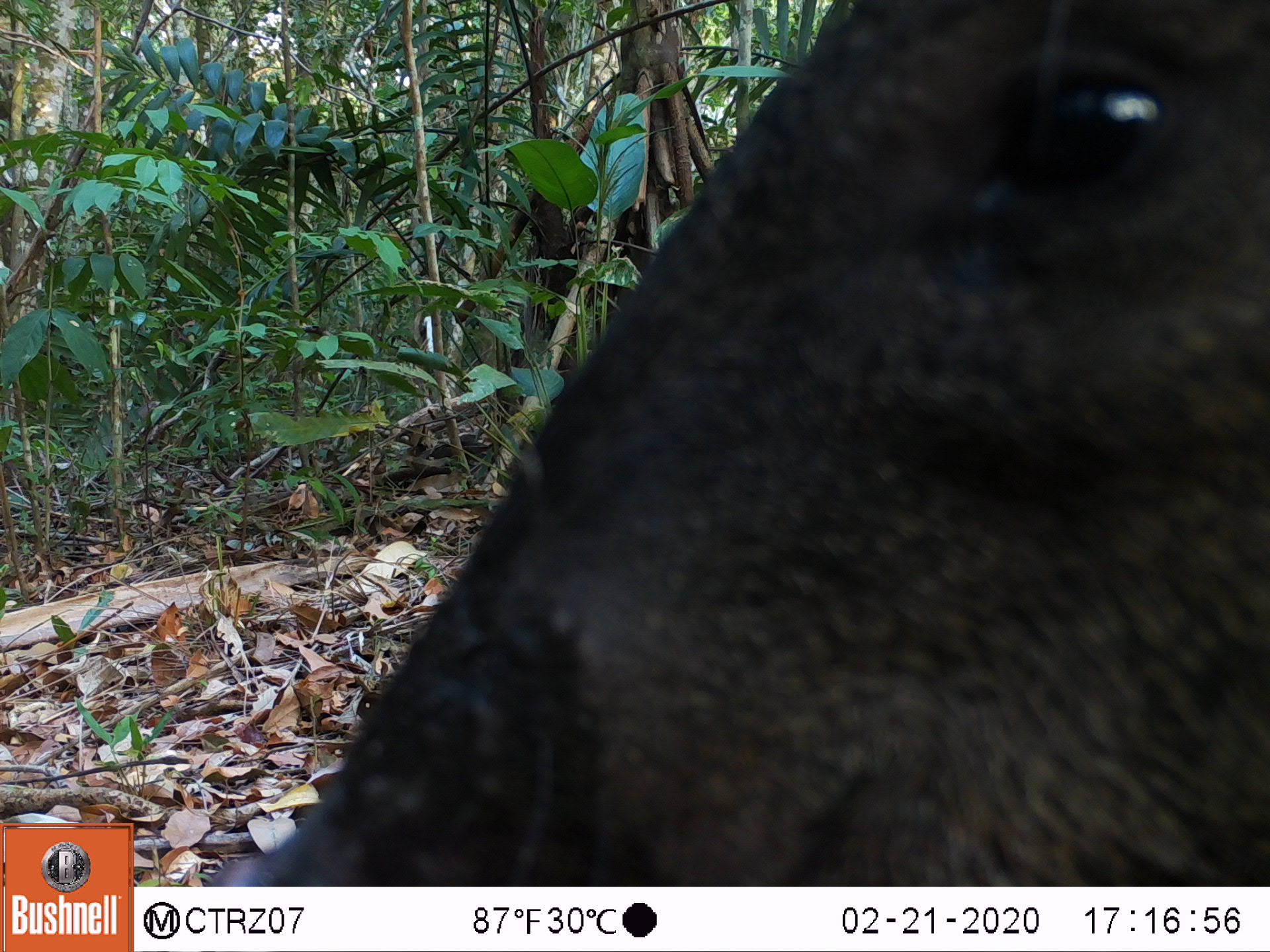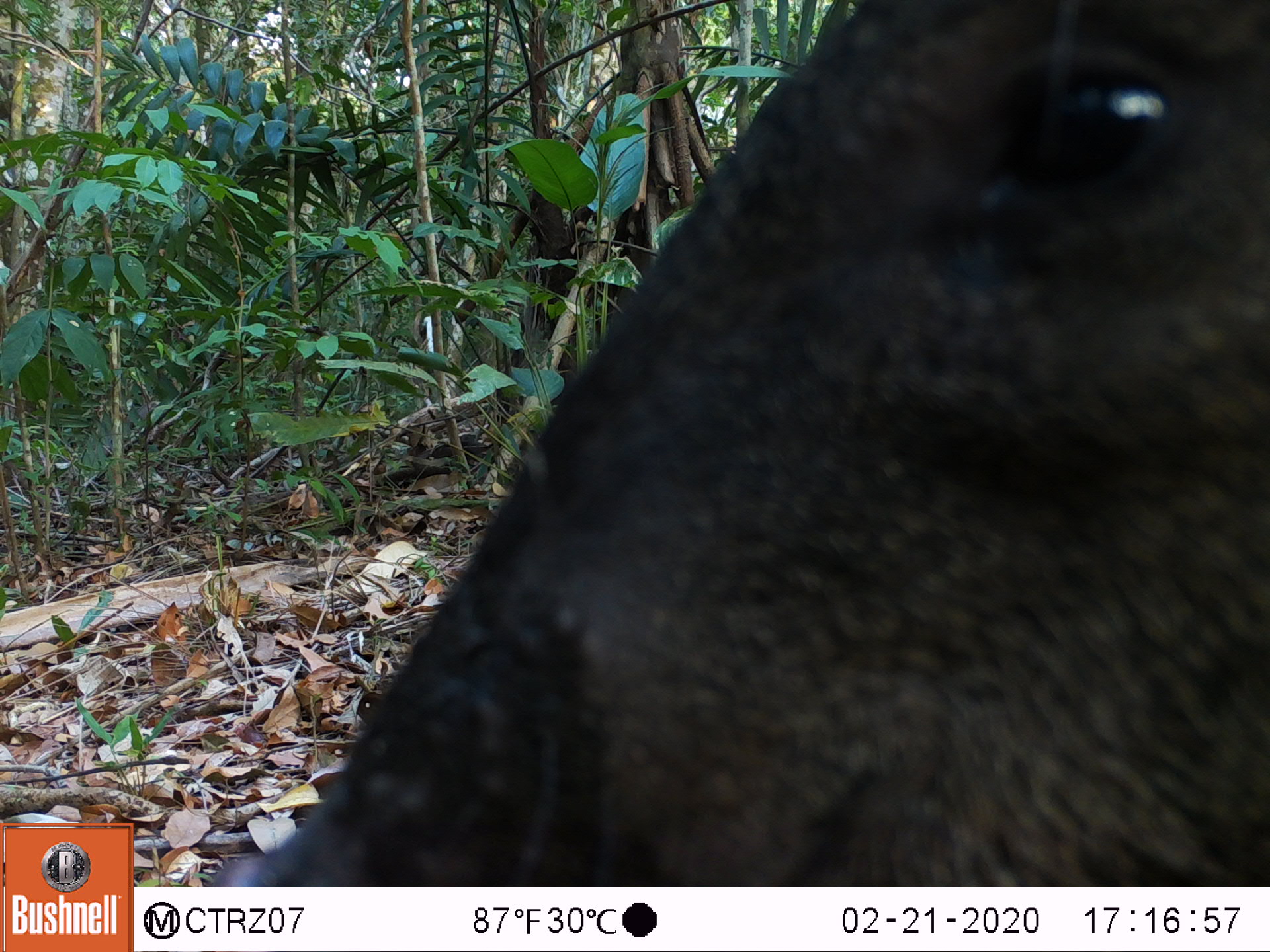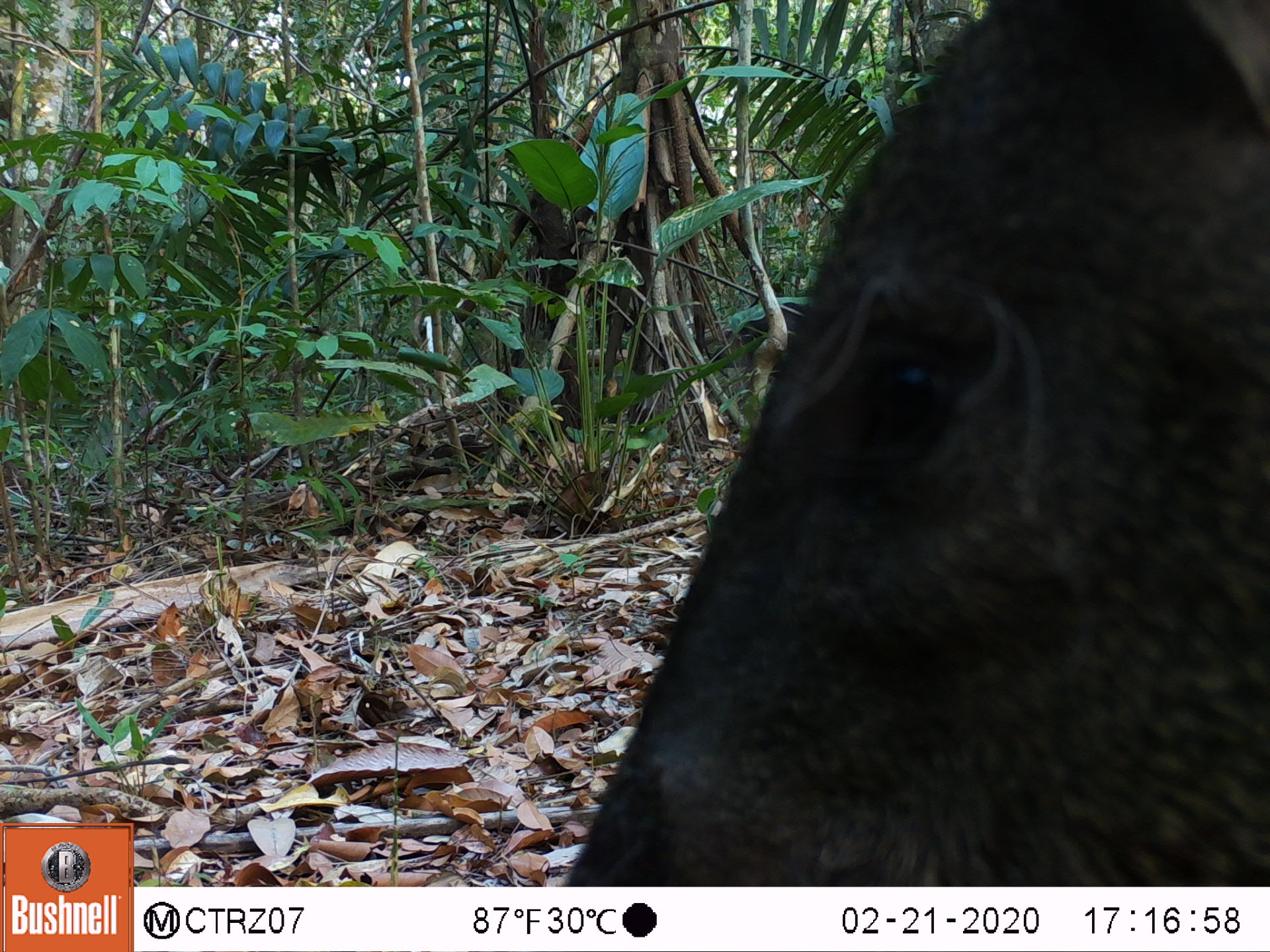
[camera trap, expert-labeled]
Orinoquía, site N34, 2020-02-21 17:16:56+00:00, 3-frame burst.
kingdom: Animalia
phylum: Chordata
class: Mammalia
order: Artiodactyla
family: Tayassuidae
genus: Pecari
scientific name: Pecari tajacu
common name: collared peccary